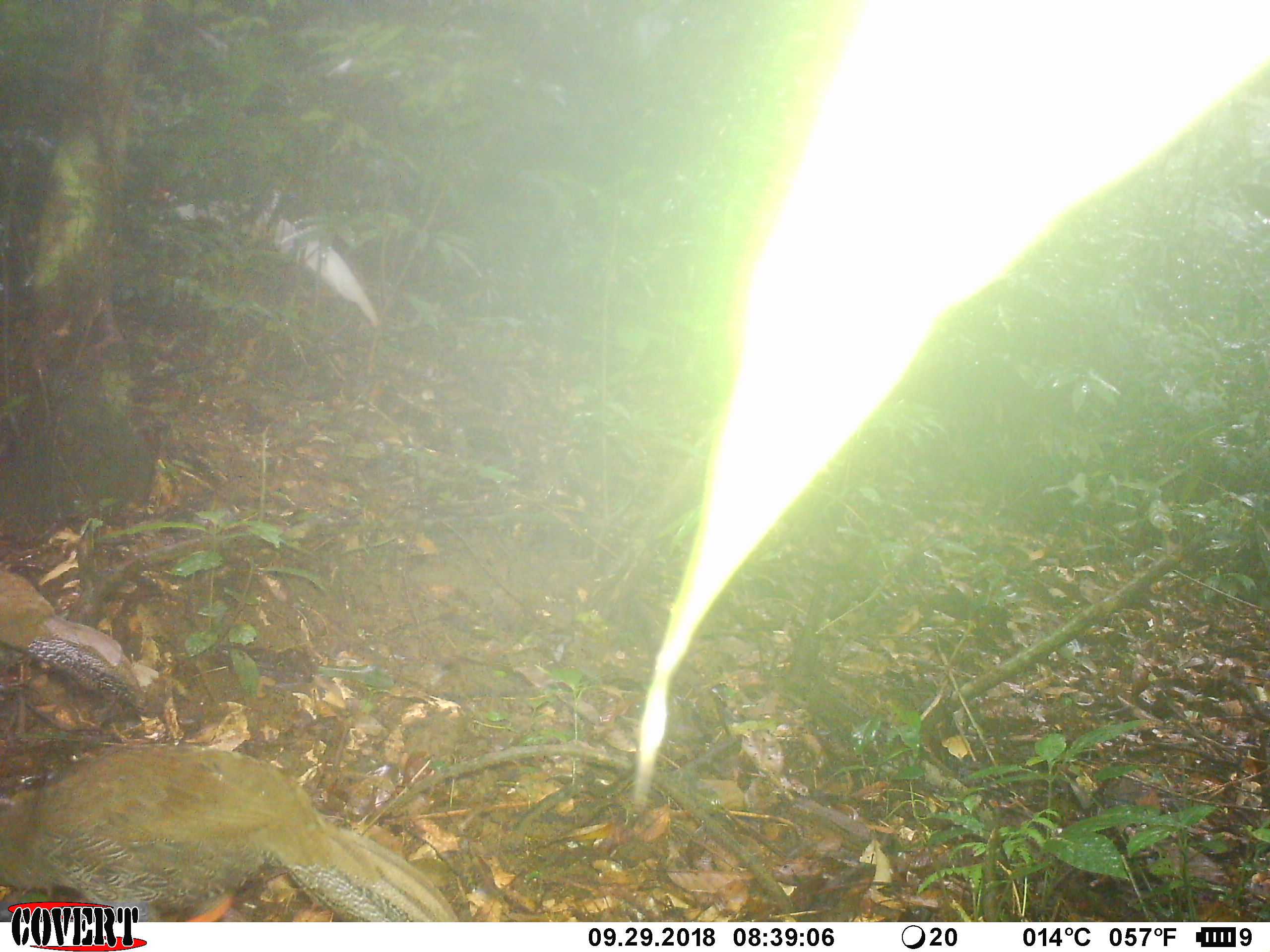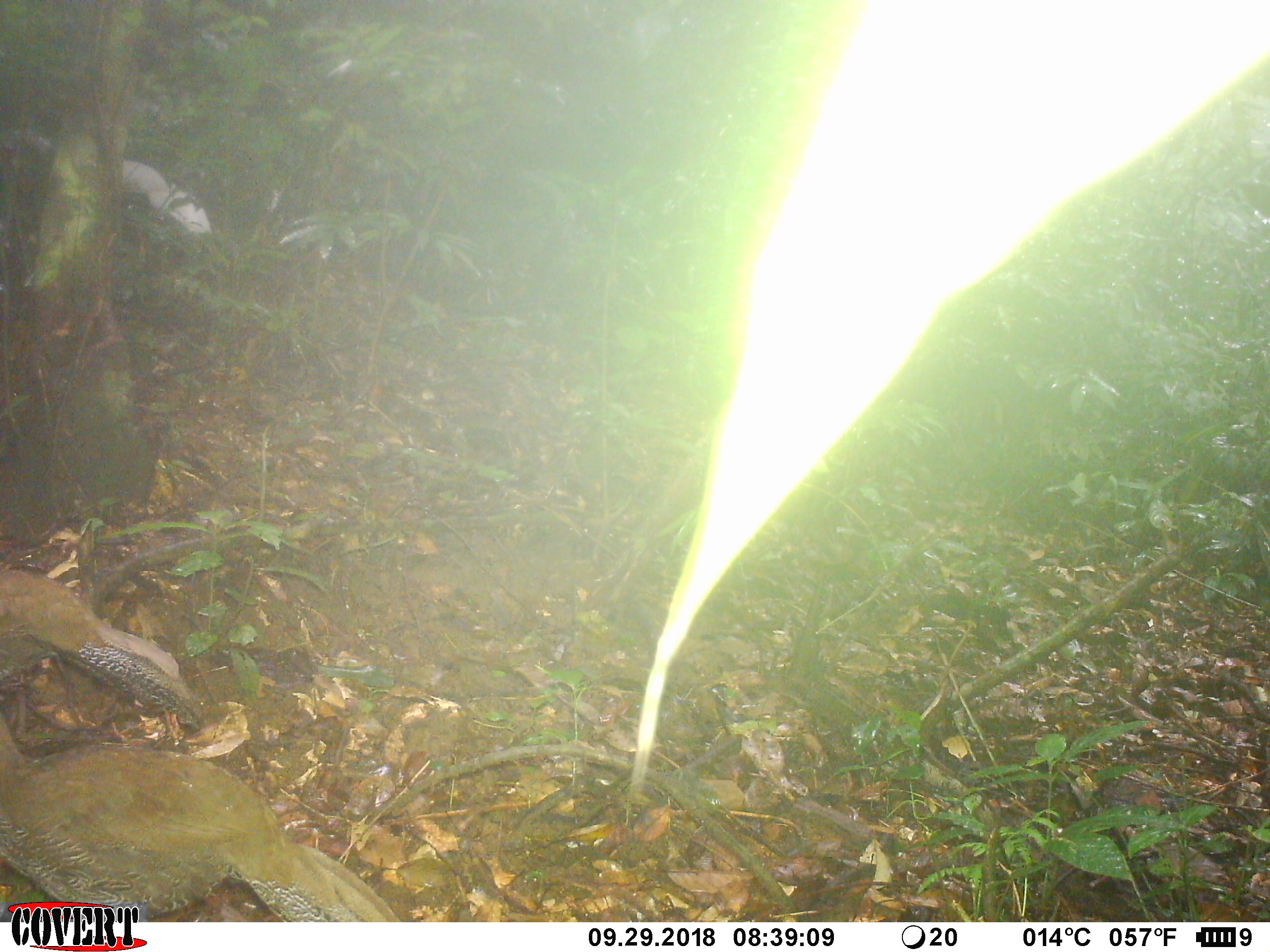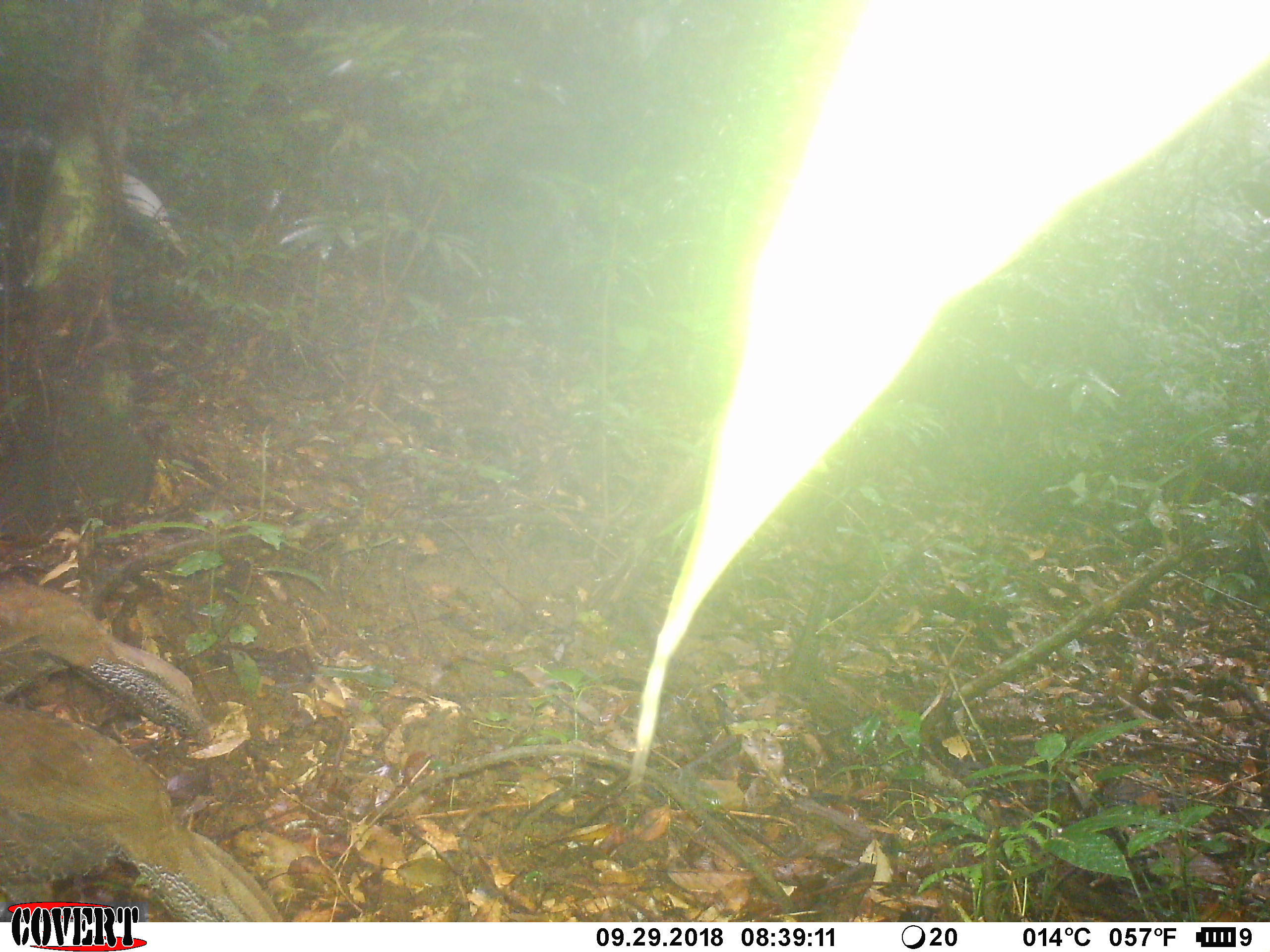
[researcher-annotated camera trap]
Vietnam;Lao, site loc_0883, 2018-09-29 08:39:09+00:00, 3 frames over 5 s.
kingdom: Animalia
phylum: Chordata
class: Aves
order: Galliformes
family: Phasianidae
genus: Lophura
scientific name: Lophura nycthemera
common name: silver pheasant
Silver pheasant (Lophura nycthemera). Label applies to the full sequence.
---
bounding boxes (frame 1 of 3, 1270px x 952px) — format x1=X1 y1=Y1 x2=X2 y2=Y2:
silver pheasant: x1=0 y1=739 x2=456 y2=922; x1=139 y1=184 x2=378 y2=328; x1=0 y1=570 x2=144 y2=710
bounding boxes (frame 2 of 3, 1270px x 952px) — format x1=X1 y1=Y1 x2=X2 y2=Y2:
silver pheasant: x1=0 y1=728 x2=398 y2=923; x1=0 y1=568 x2=200 y2=724; x1=0 y1=128 x2=211 y2=236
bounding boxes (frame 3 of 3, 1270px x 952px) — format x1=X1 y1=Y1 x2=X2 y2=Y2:
silver pheasant: x1=0 y1=702 x2=283 y2=922; x1=0 y1=575 x2=205 y2=743; x1=0 y1=126 x2=187 y2=262